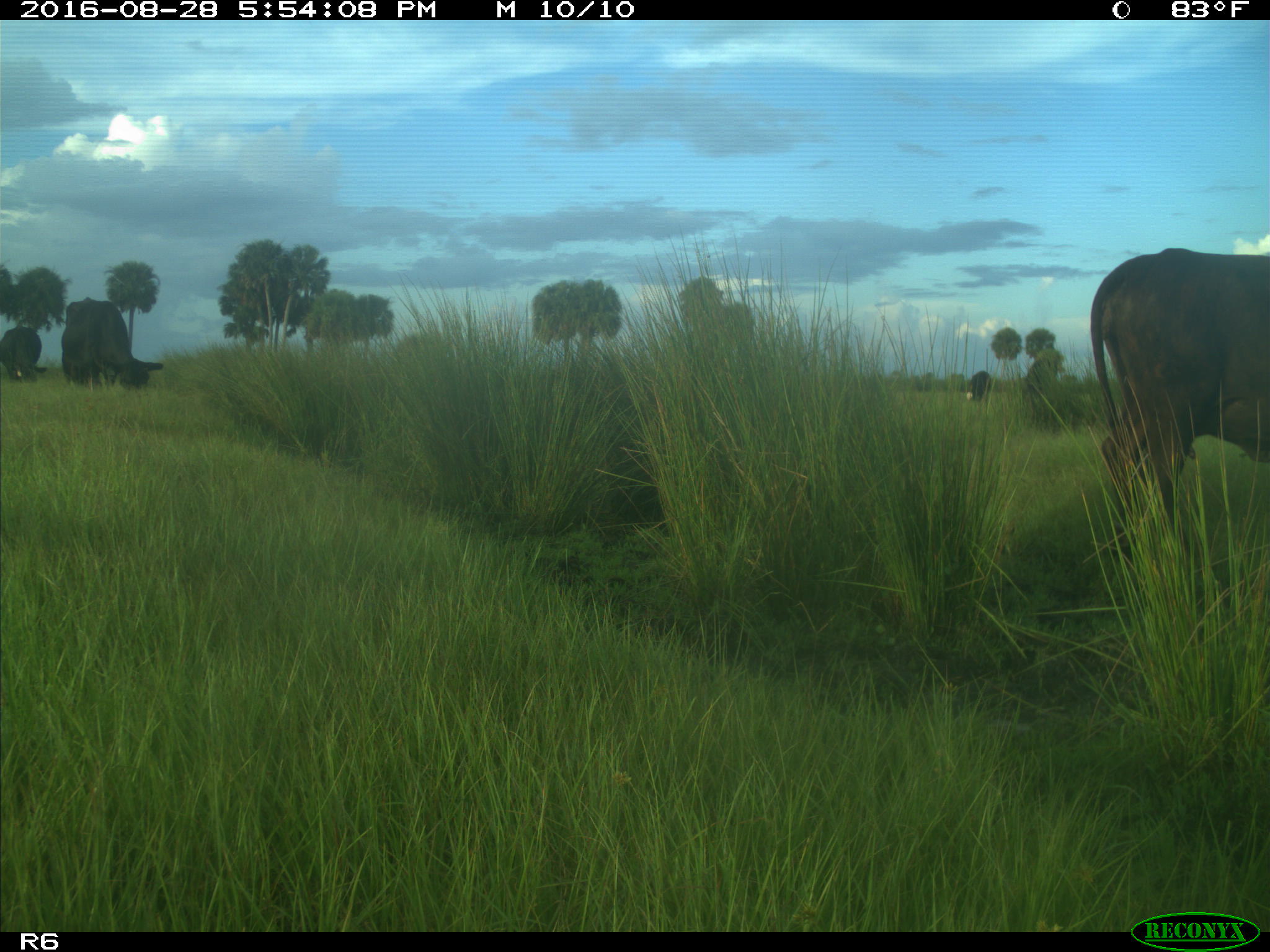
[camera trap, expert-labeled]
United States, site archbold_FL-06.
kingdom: Animalia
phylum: Chordata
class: Mammalia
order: Artiodactyla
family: Bovidae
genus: Bos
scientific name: Bos taurus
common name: domestic cow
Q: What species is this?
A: Bos taurus (domestic cow).